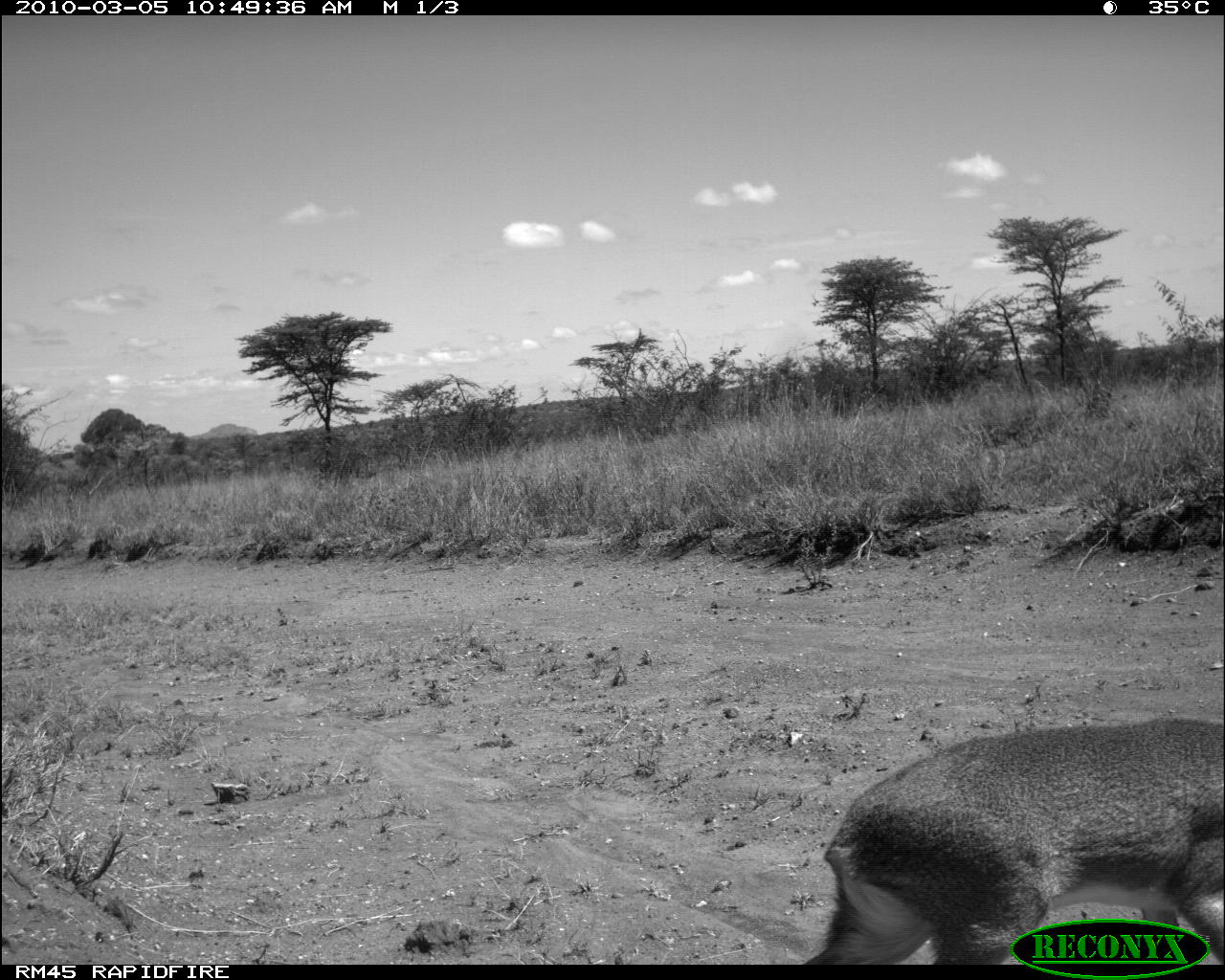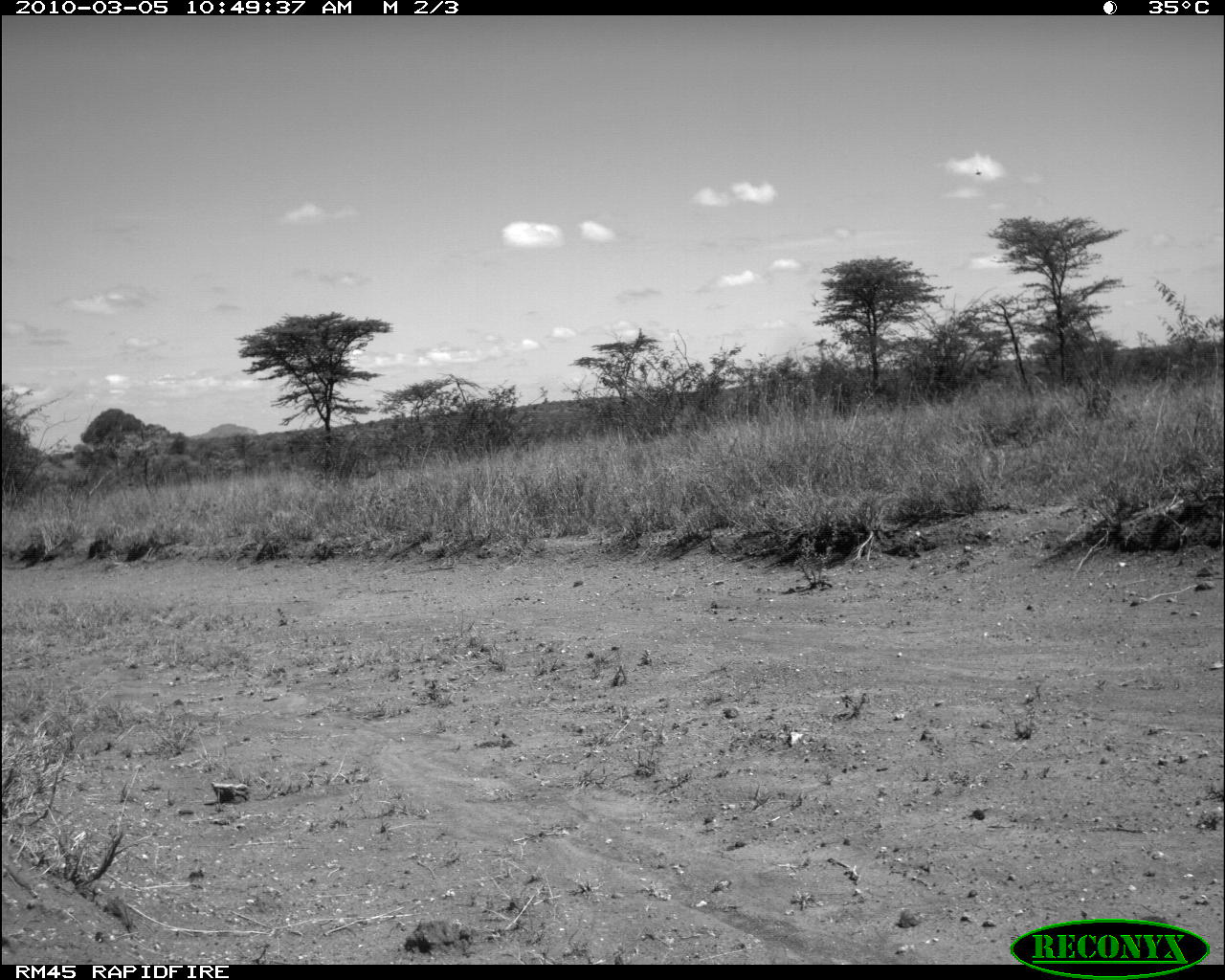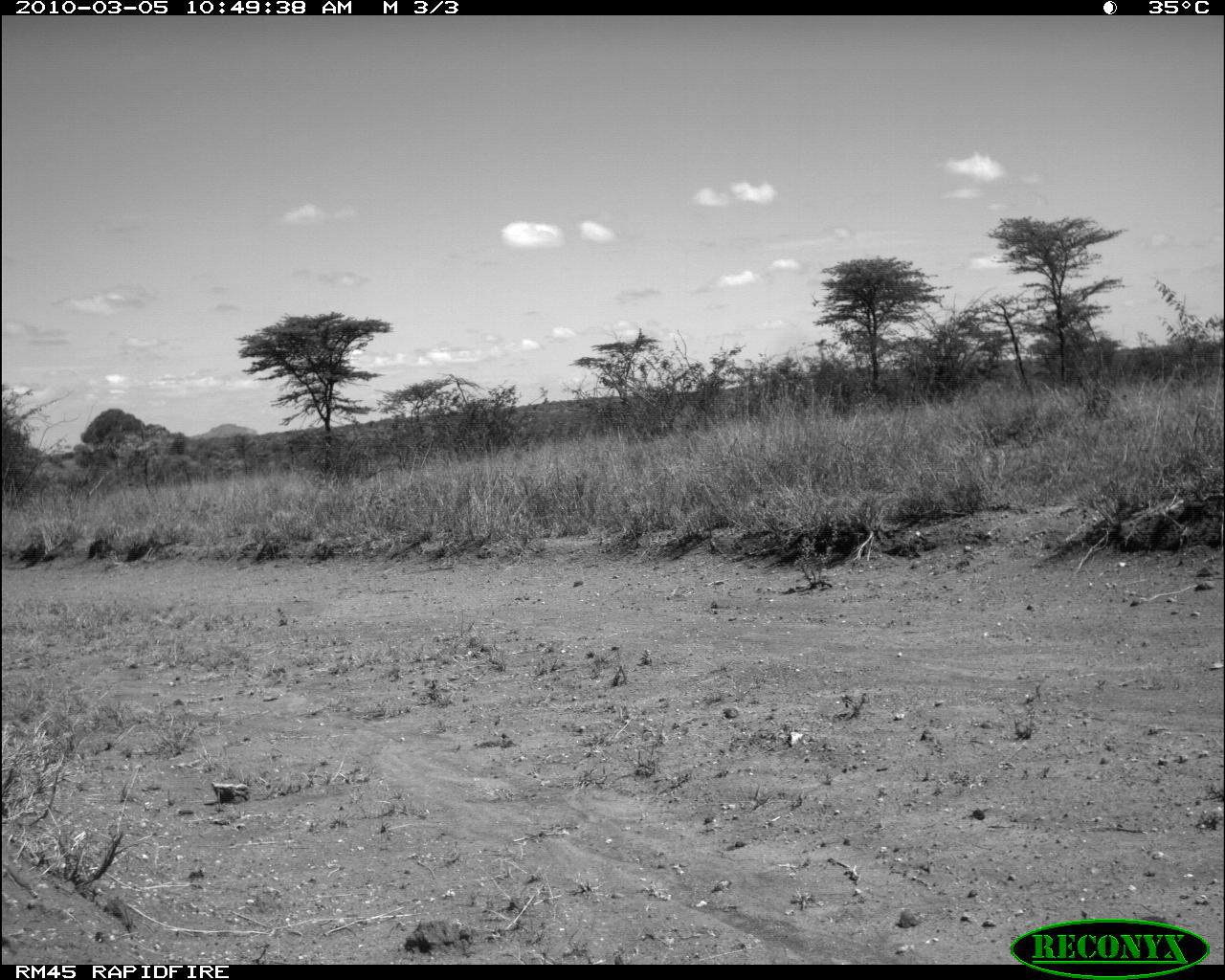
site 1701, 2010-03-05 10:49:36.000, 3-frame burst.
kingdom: Animalia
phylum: Chordata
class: Mammalia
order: Artiodactyla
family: Bovidae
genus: Madoqua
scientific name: Madoqua guentheri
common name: günther's dik-dik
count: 1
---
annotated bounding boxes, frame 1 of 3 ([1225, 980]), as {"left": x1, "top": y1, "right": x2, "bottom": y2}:
madoqua guentheri: {"left": 802, "top": 717, "right": 1224, "bottom": 965}